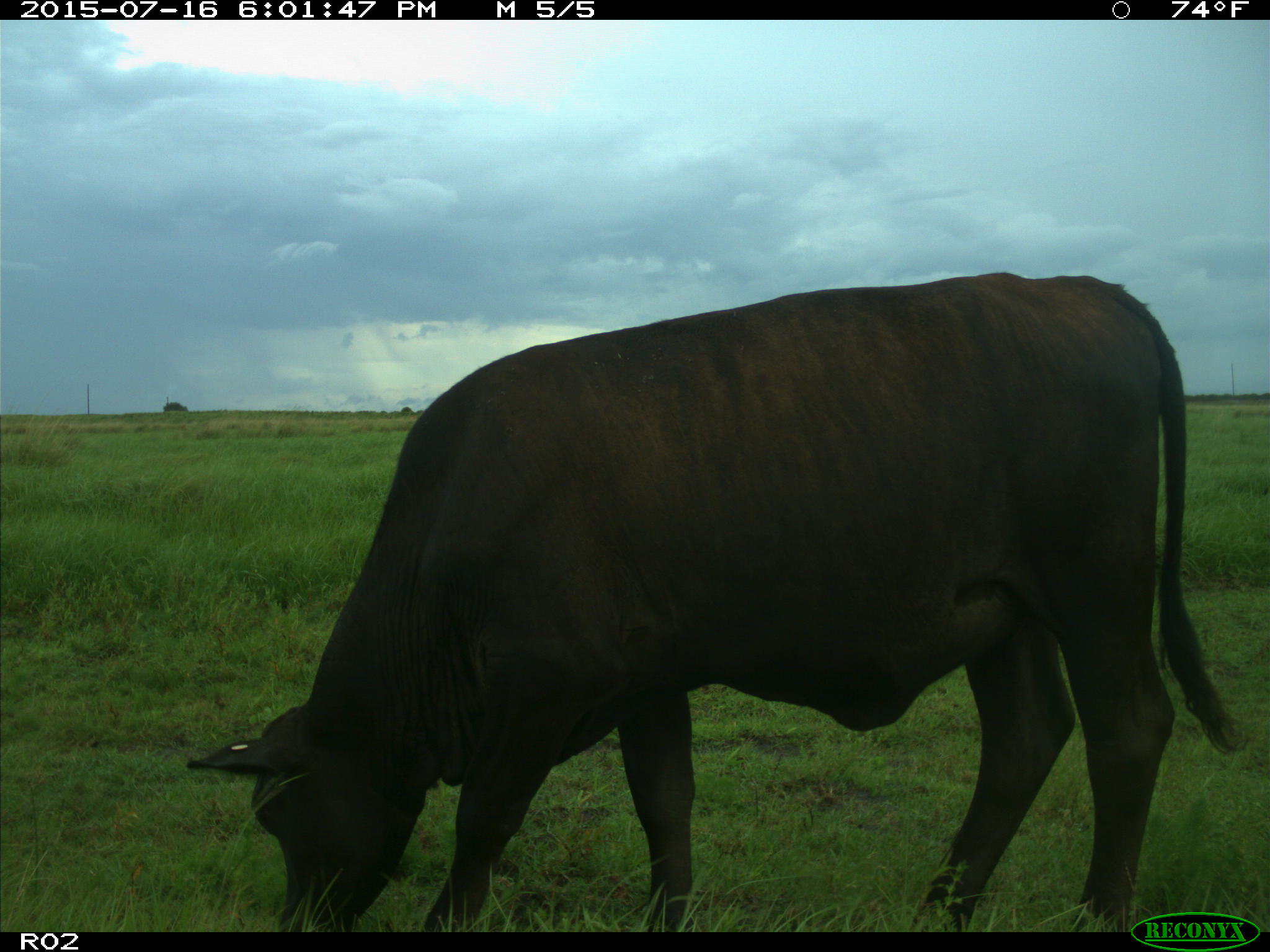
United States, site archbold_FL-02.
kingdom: Animalia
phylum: Chordata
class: Mammalia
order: Artiodactyla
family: Bovidae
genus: Bos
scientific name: Bos taurus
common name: domestic cow